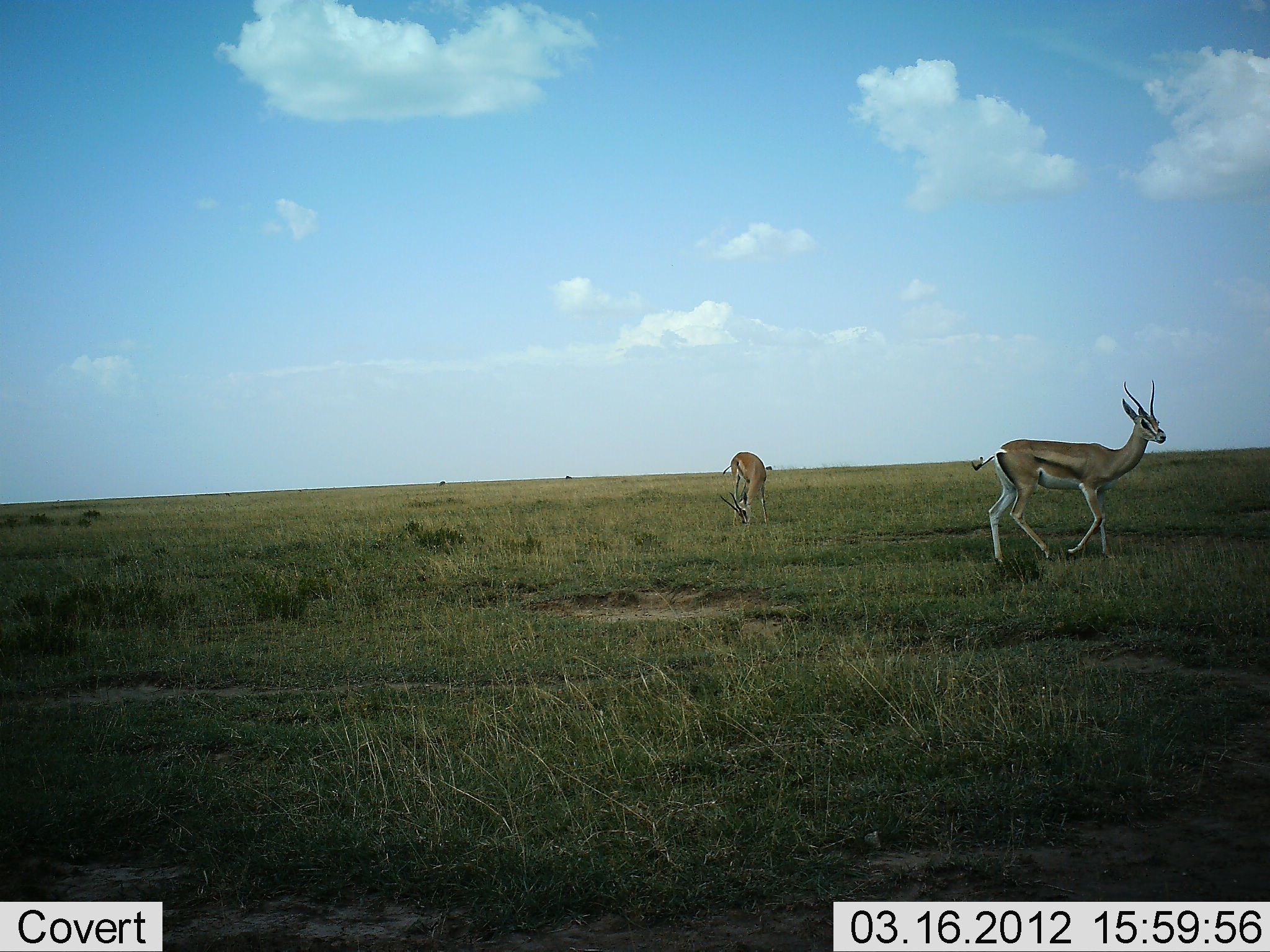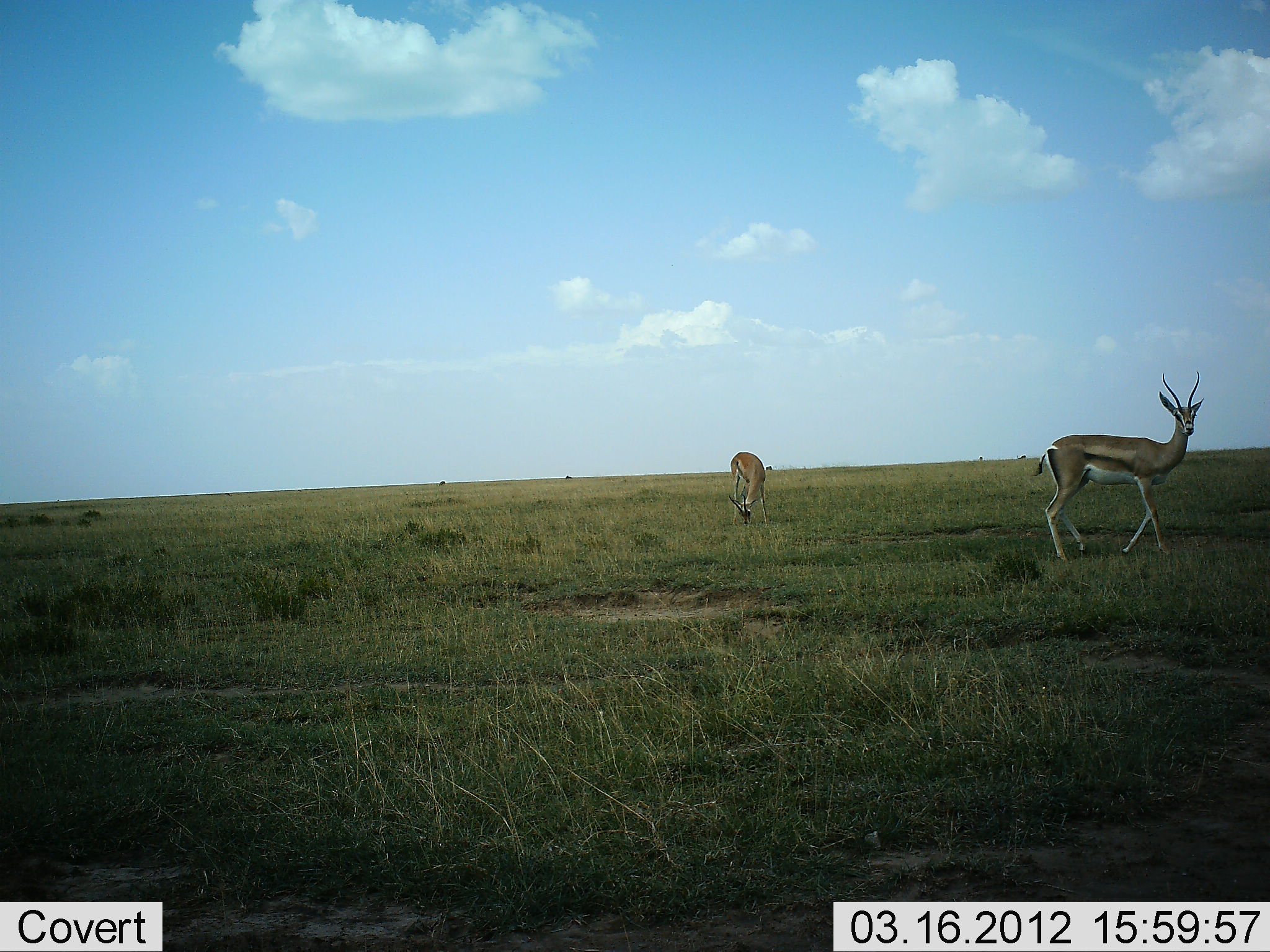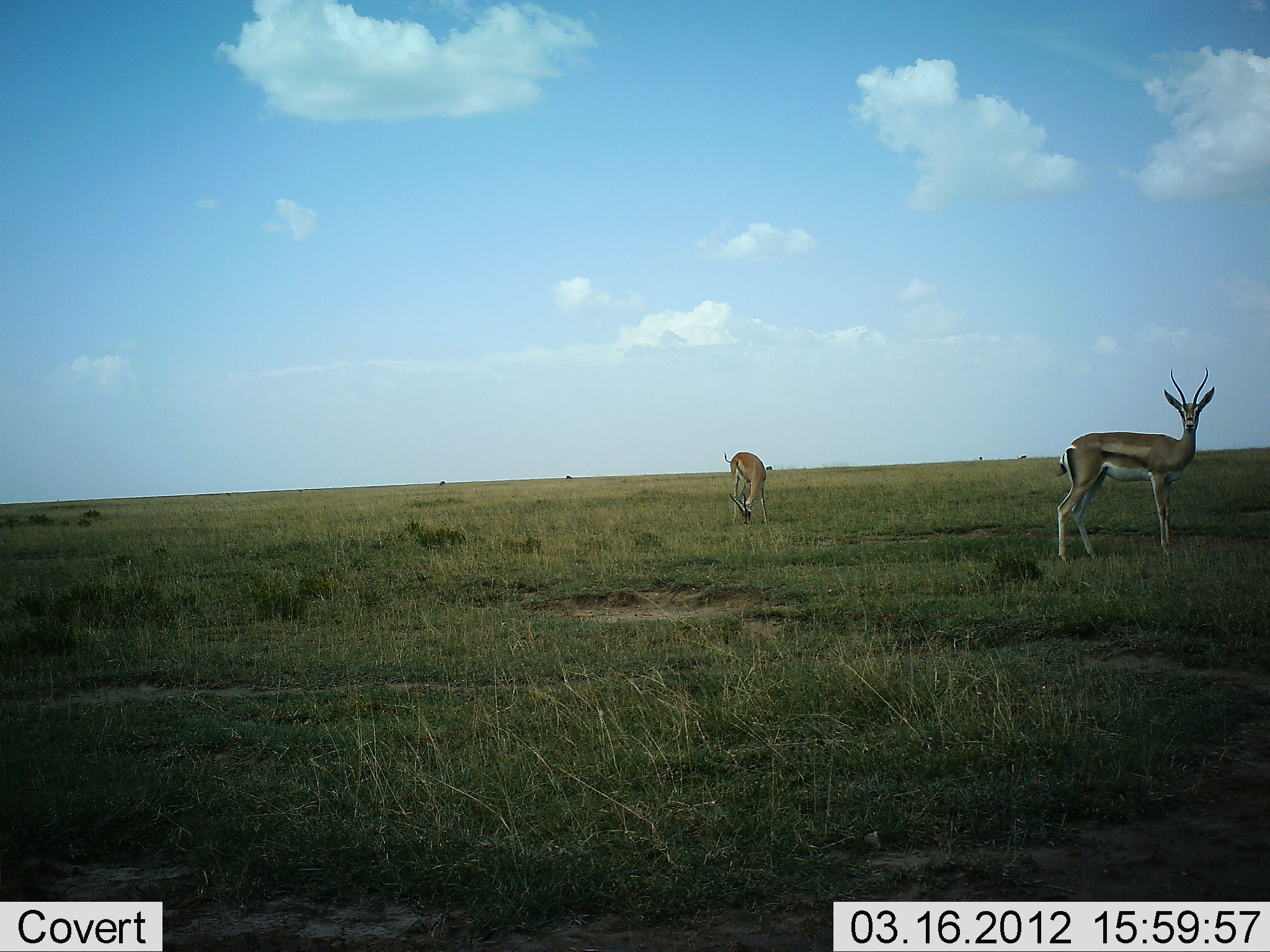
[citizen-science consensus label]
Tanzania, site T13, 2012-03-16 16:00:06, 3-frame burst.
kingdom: Animalia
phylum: Chordata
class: Mammalia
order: Artiodactyla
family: Bovidae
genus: Nanger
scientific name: Nanger granti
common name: grant's gazelle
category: gazellegrants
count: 2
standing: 40%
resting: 0%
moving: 65%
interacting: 0%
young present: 10%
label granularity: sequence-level